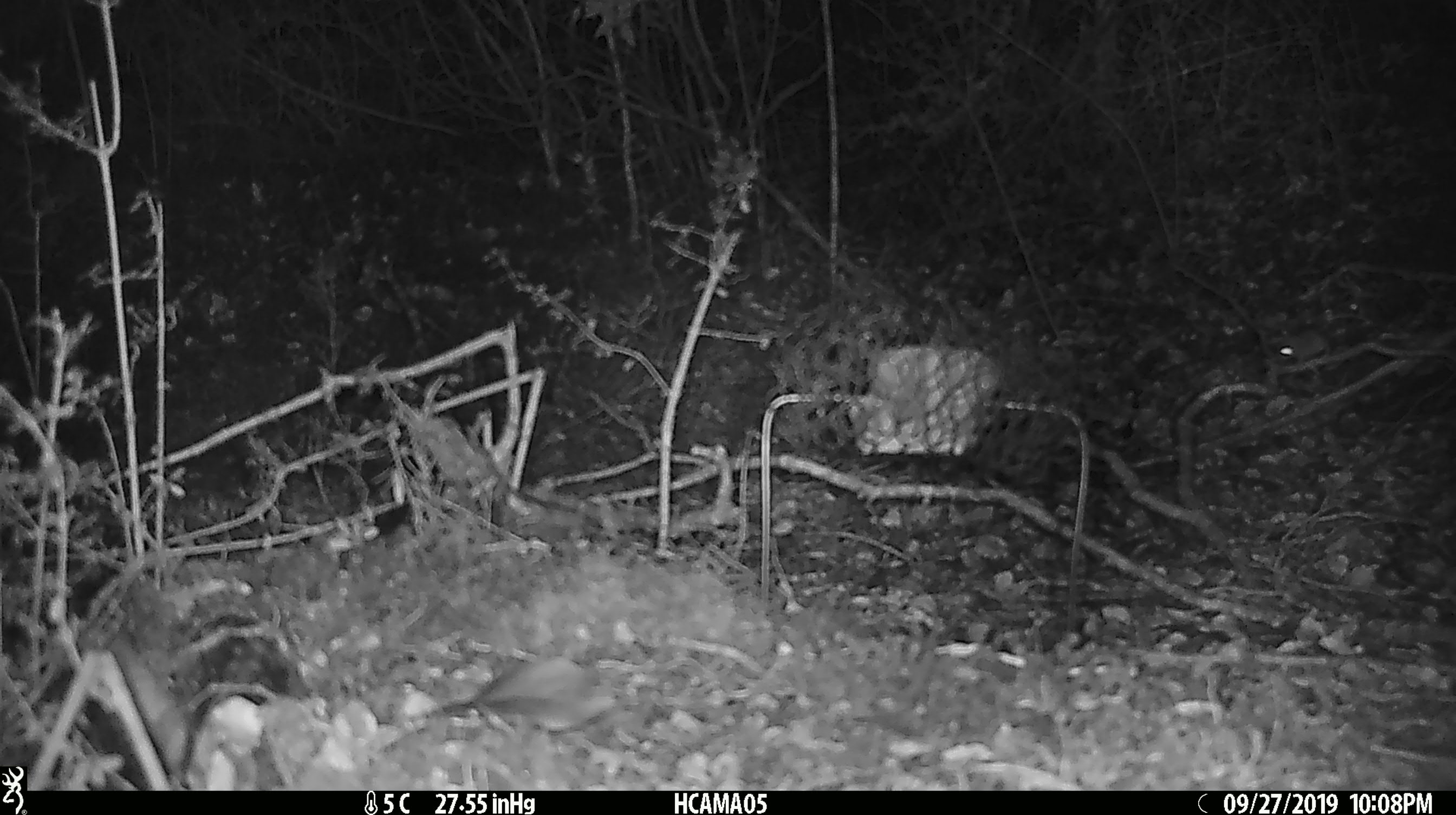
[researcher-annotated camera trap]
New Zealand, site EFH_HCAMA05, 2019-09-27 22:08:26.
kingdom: Animalia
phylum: Chordata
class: Mammalia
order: Rodentia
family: Muridae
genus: Mus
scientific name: Mus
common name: mouse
Mouse (Mus).